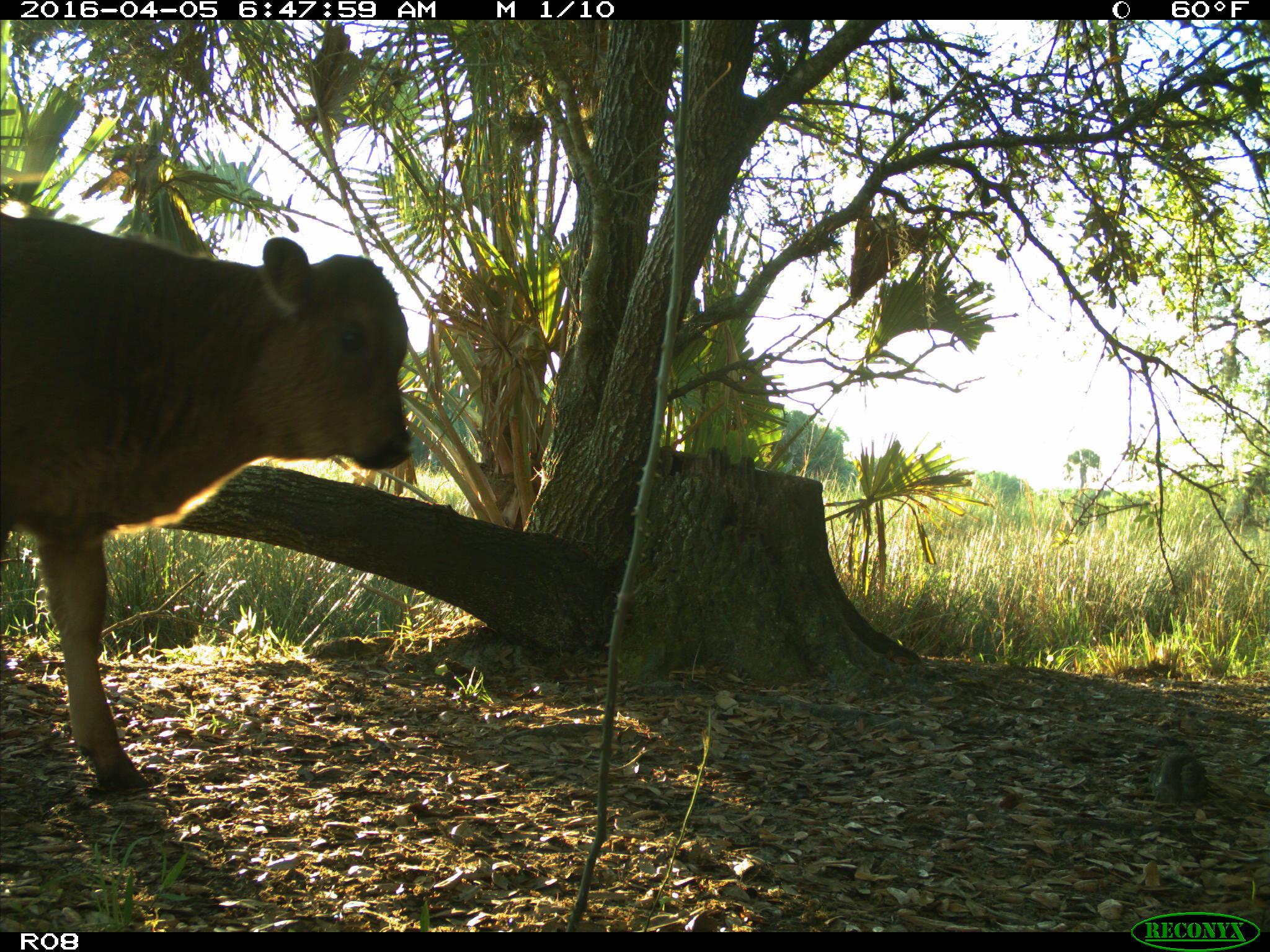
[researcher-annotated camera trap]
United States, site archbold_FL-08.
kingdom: Animalia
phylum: Chordata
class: Mammalia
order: Artiodactyla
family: Bovidae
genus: Bos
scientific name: Bos taurus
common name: domestic cow